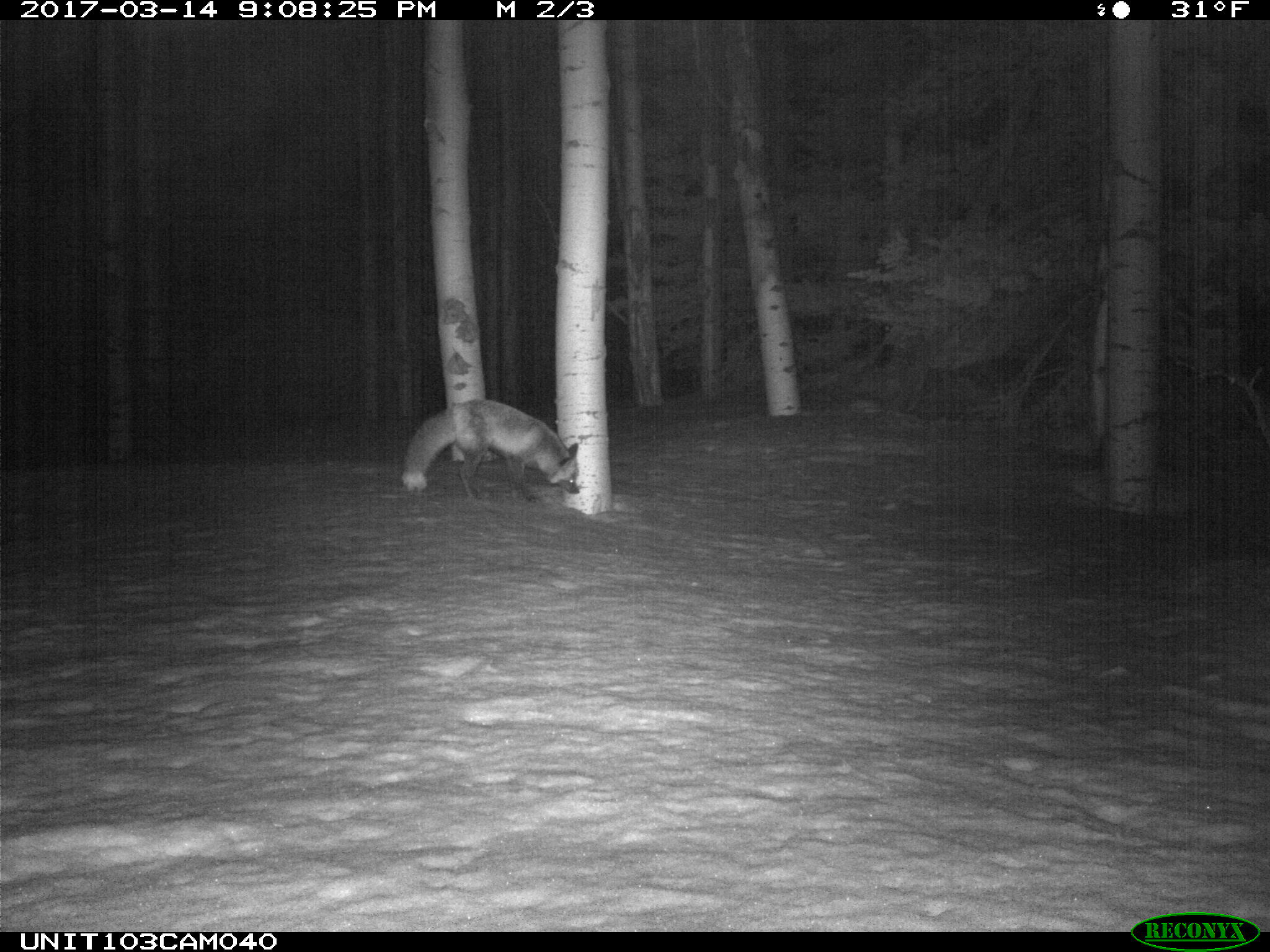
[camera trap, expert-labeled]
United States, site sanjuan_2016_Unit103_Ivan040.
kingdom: Animalia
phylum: Chordata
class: Mammalia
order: Carnivora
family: Canidae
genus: Vulpes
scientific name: Vulpes vulpes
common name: red fox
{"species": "Vulpes vulpes (red fox)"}